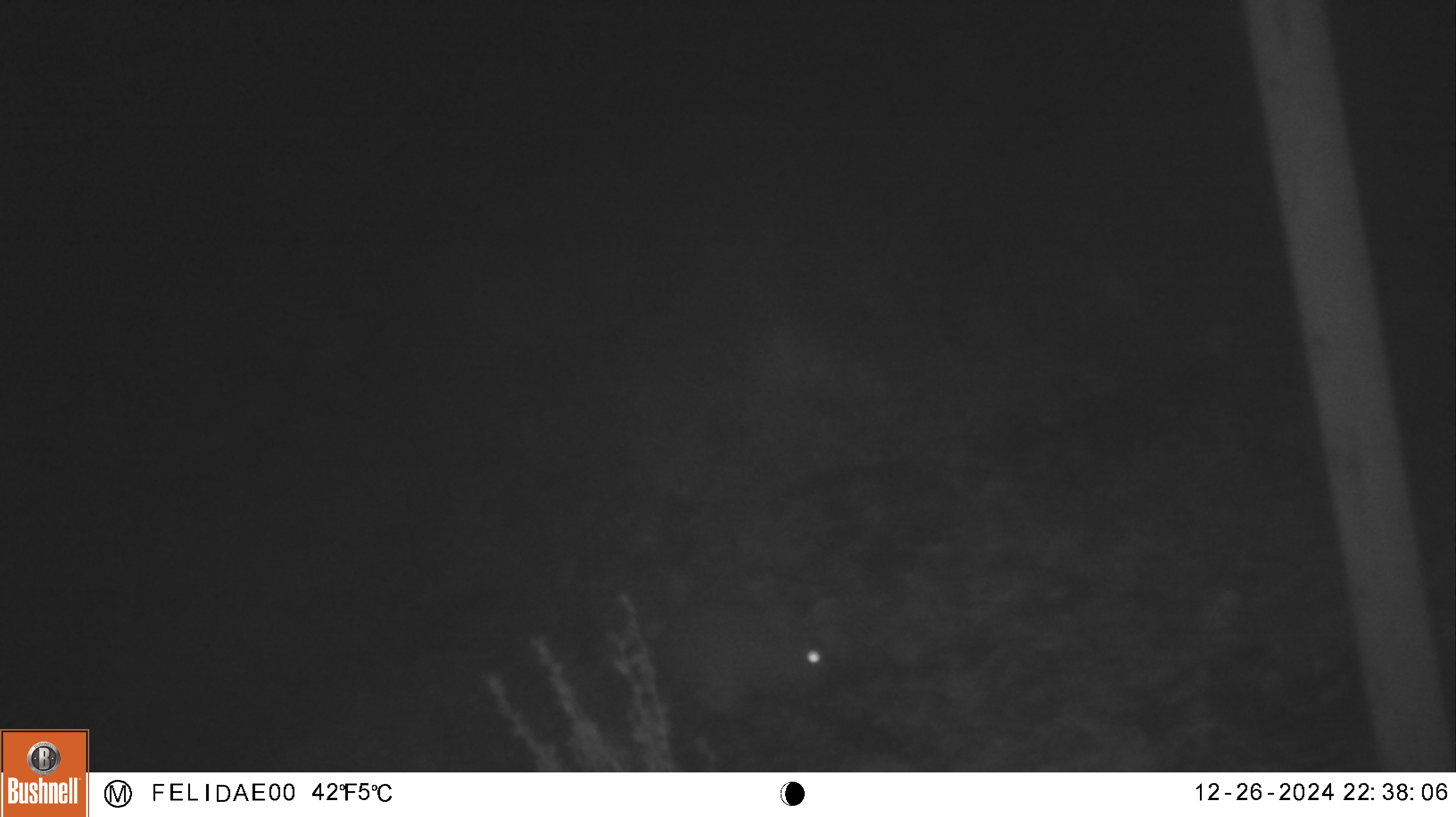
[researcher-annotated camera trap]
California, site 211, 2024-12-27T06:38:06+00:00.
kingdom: Animalia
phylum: Chordata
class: Mammalia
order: Lagomorpha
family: Leporidae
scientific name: Leporidae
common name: rabbit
Rabbit (Leporidae).